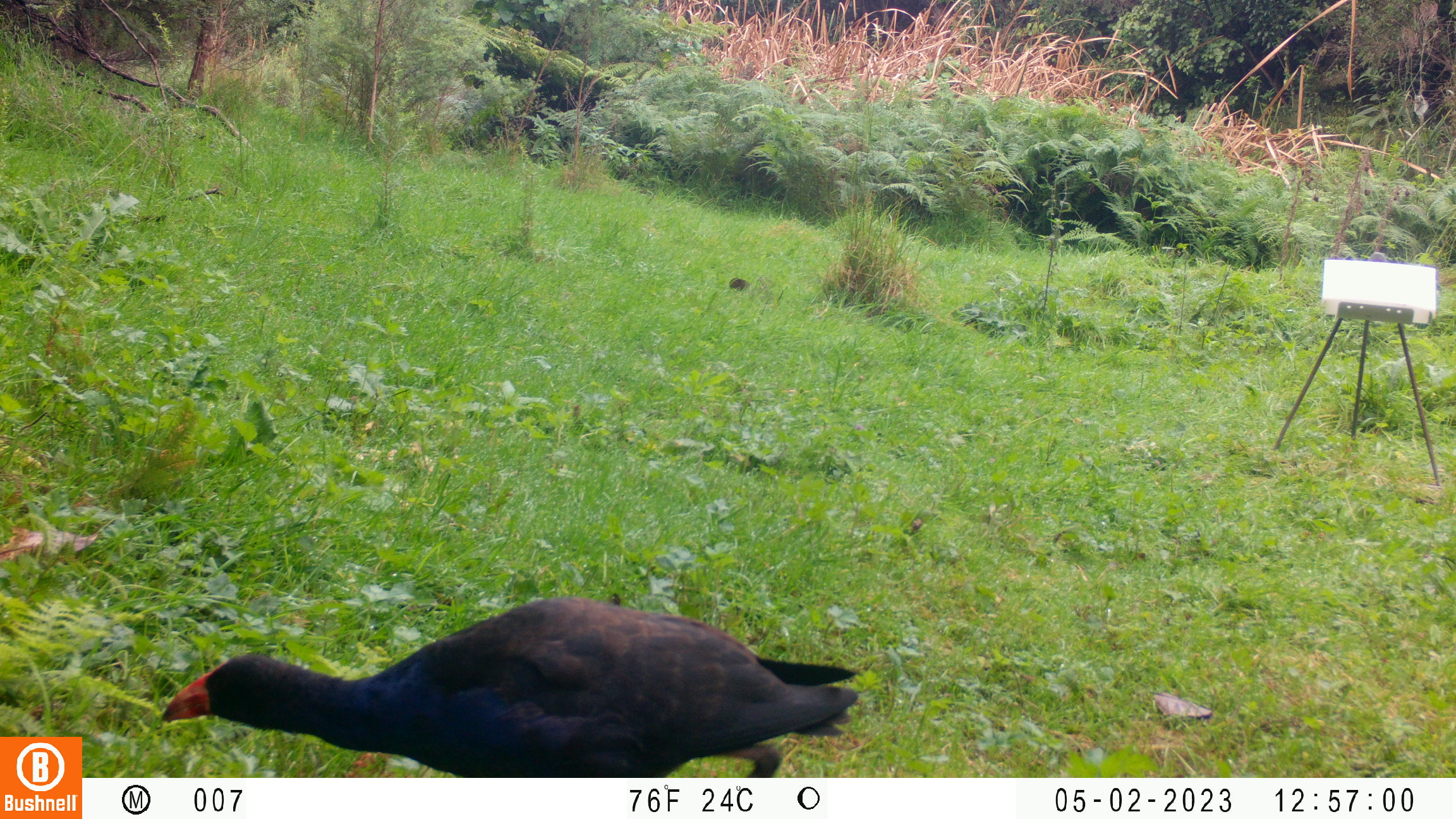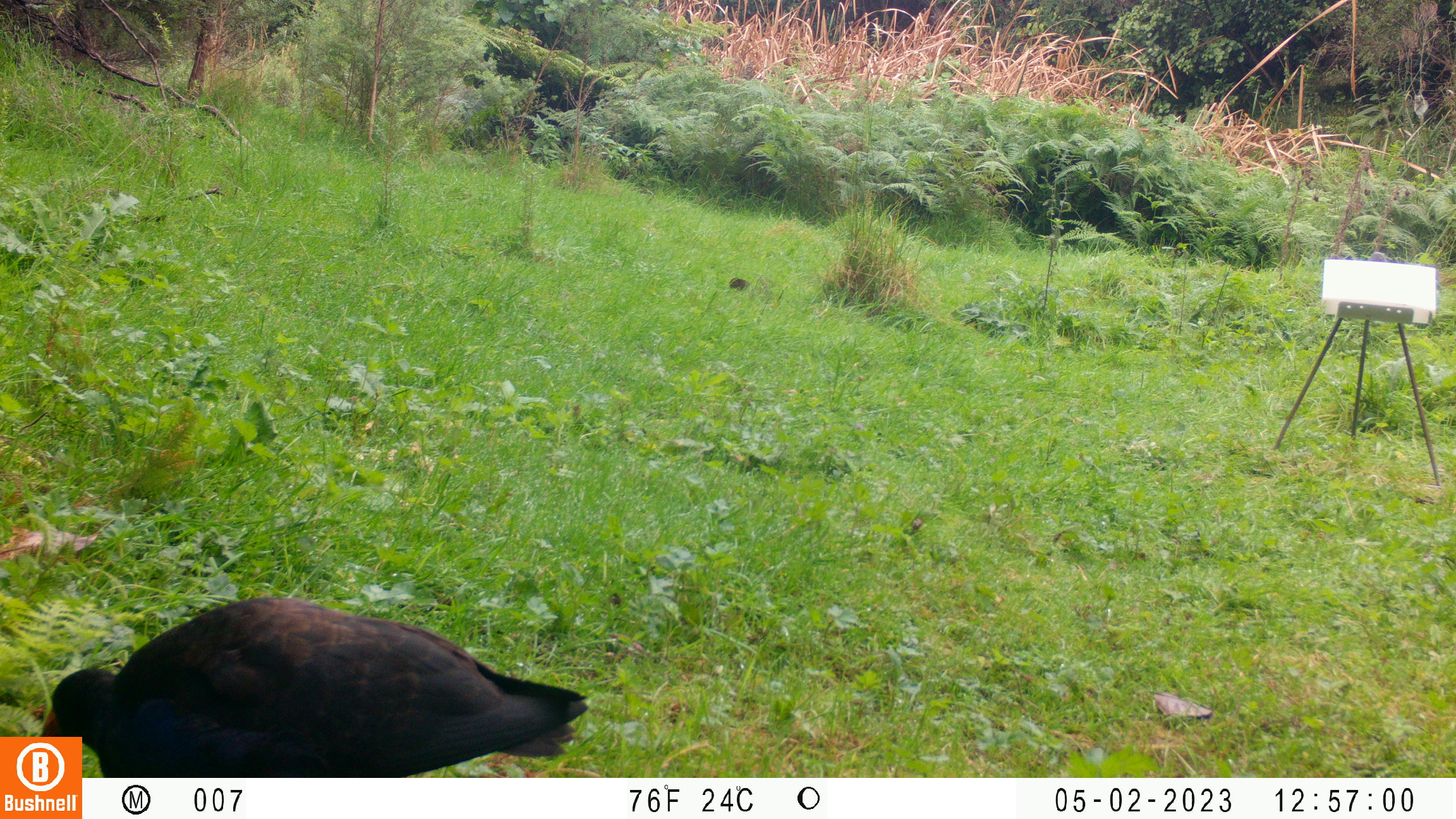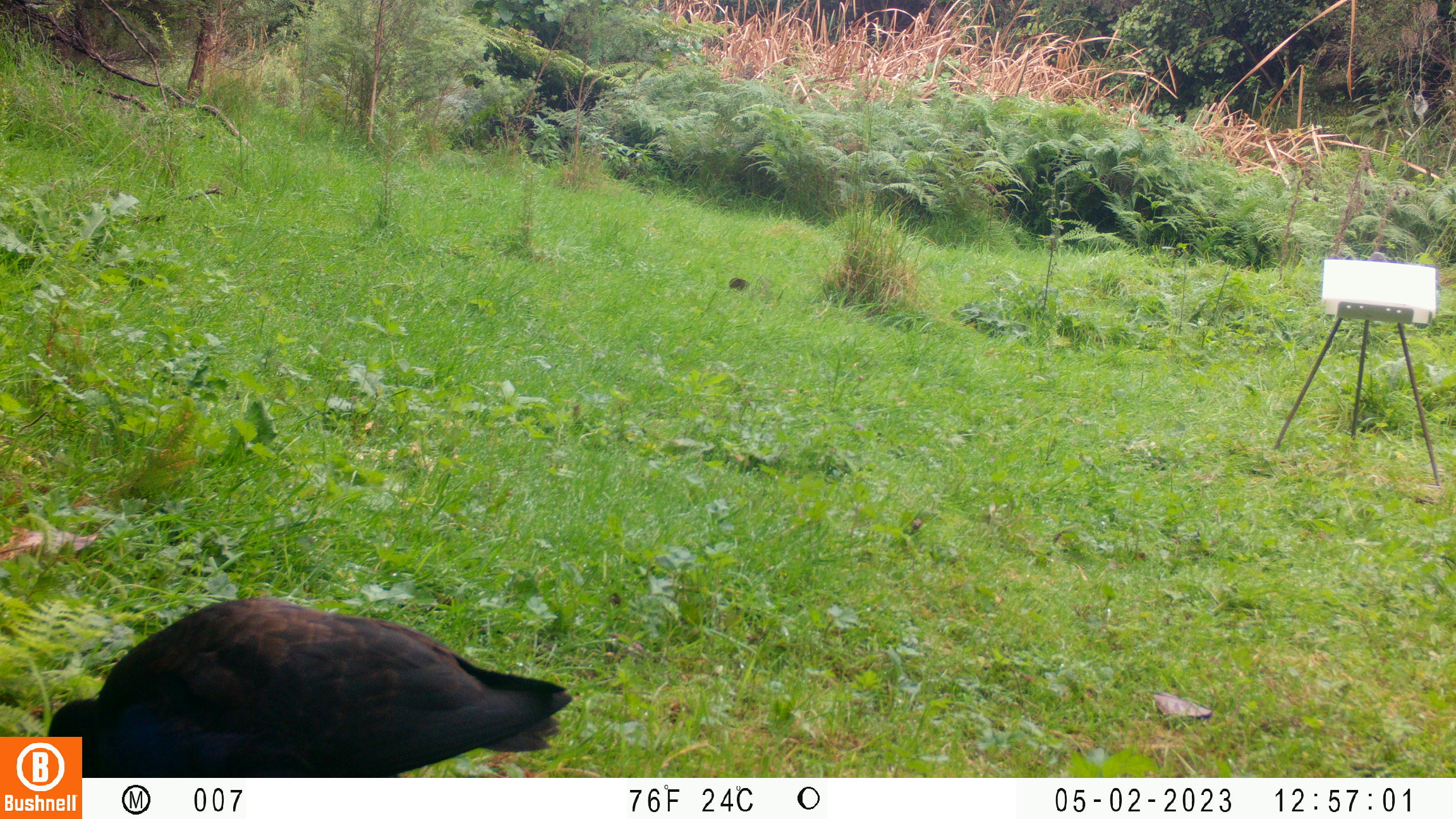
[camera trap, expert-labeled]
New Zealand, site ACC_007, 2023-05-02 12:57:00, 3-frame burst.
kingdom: Animalia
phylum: Chordata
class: Aves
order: Gruiformes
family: Rallidae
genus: Porphyrio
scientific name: Porphyrio melanotus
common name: australasian swamphen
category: pukeko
Pukeko (australasian swamphen) (Porphyrio melanotus).